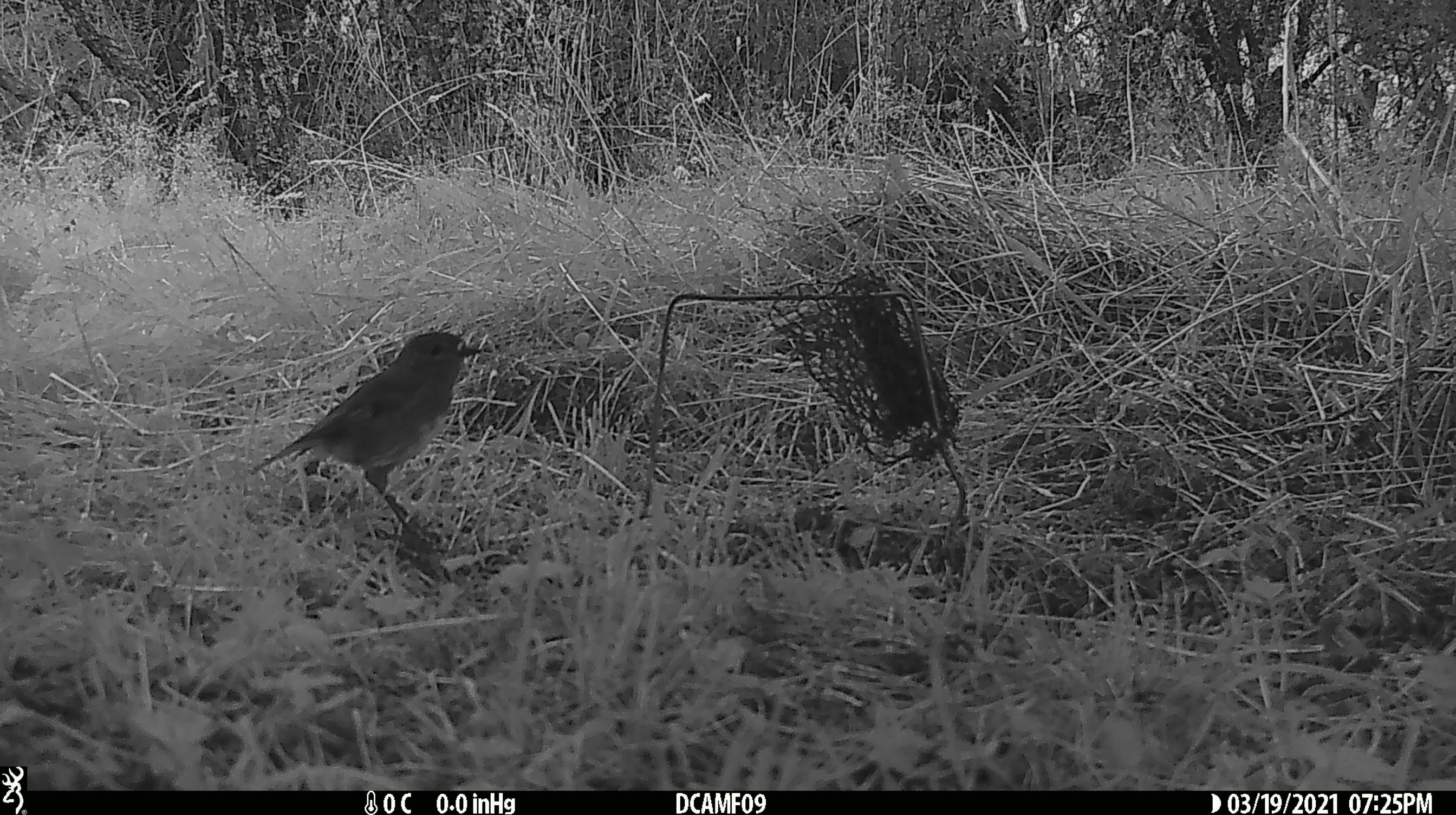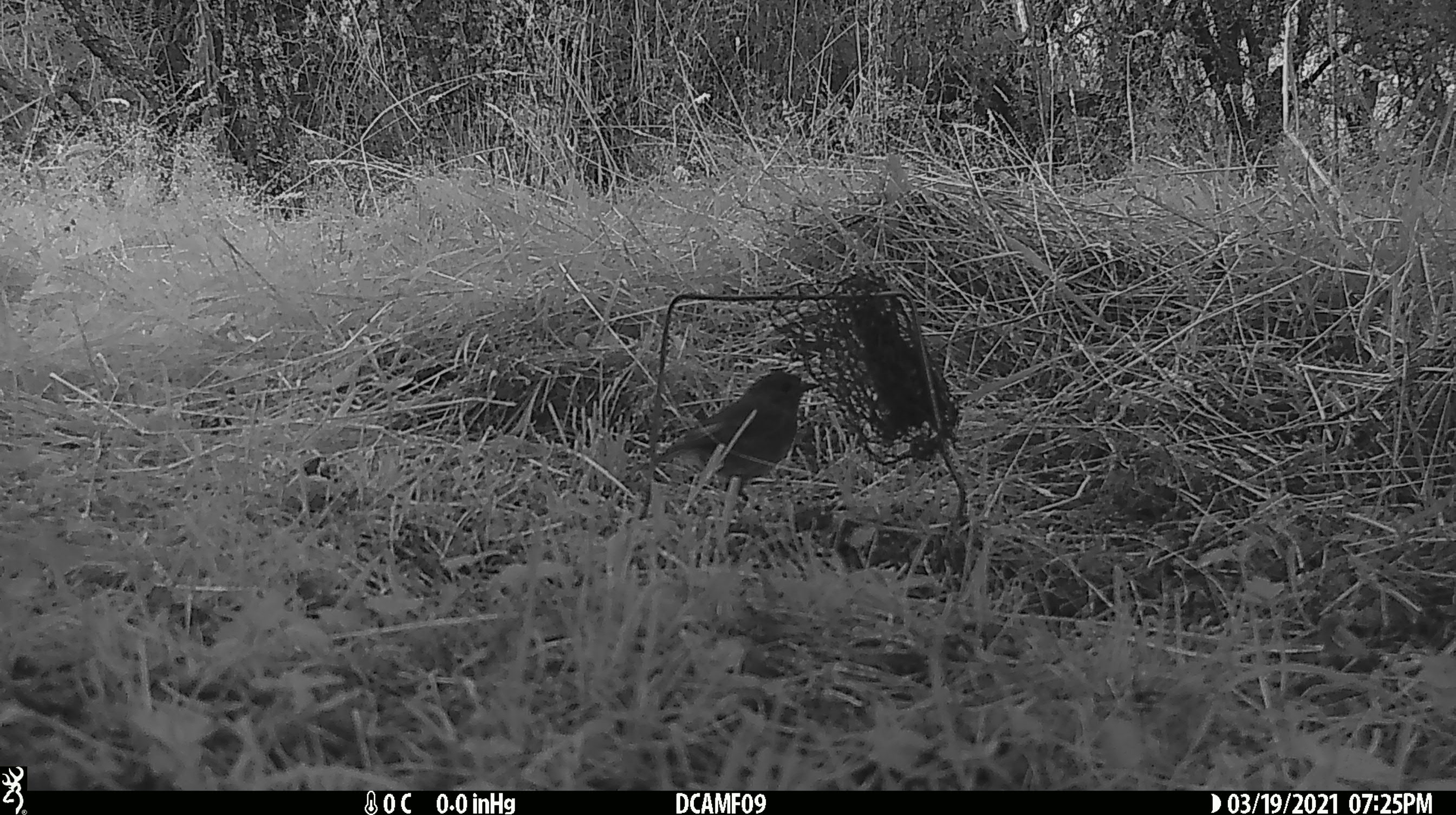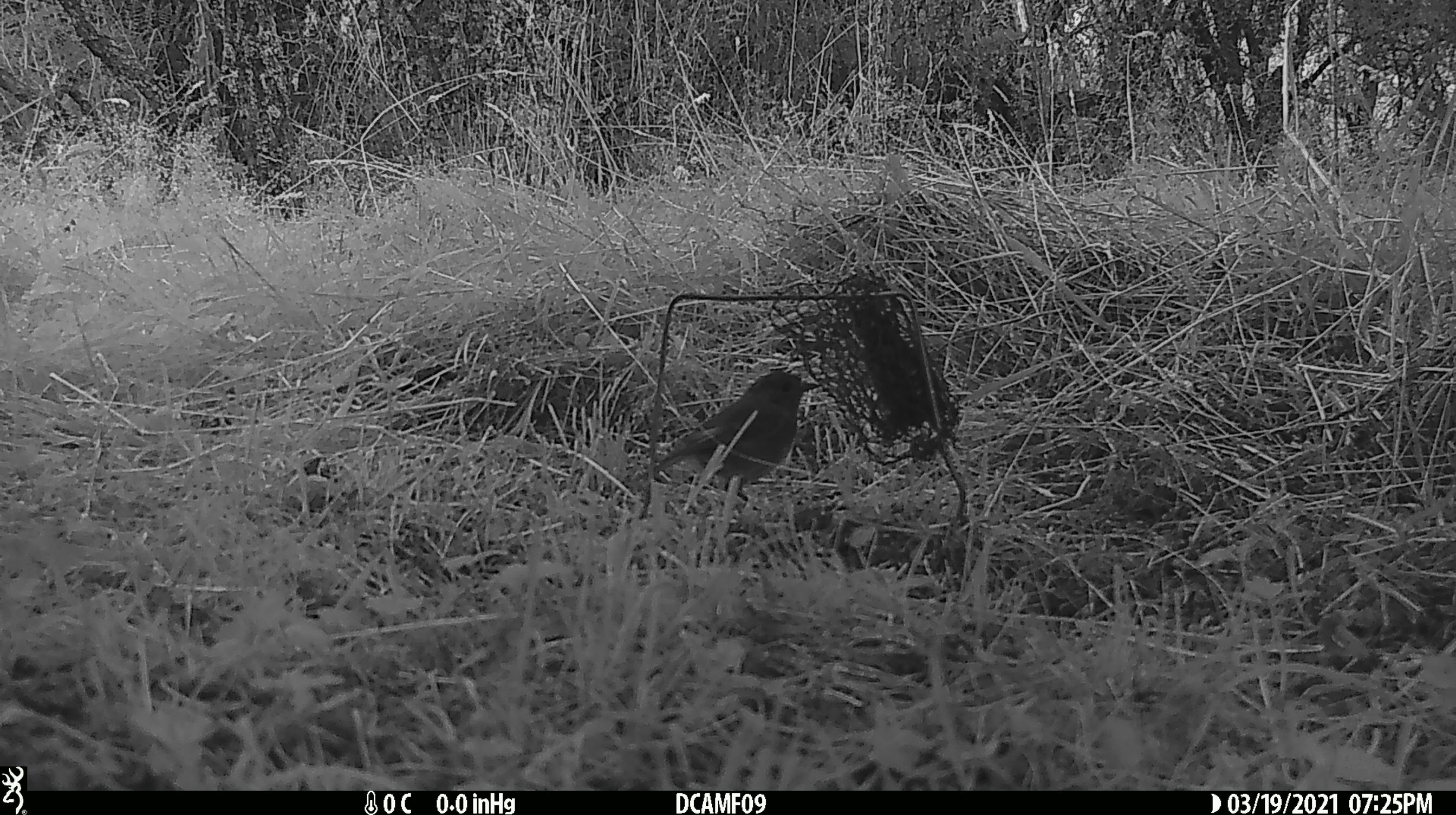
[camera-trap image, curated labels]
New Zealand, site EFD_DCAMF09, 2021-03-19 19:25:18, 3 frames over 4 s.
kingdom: Animalia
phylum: Chordata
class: Aves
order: Passeriformes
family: Petroicidae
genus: Petroica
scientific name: Petroica australis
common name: new zealand robin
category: robin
Robin (new zealand robin) (Petroica australis).